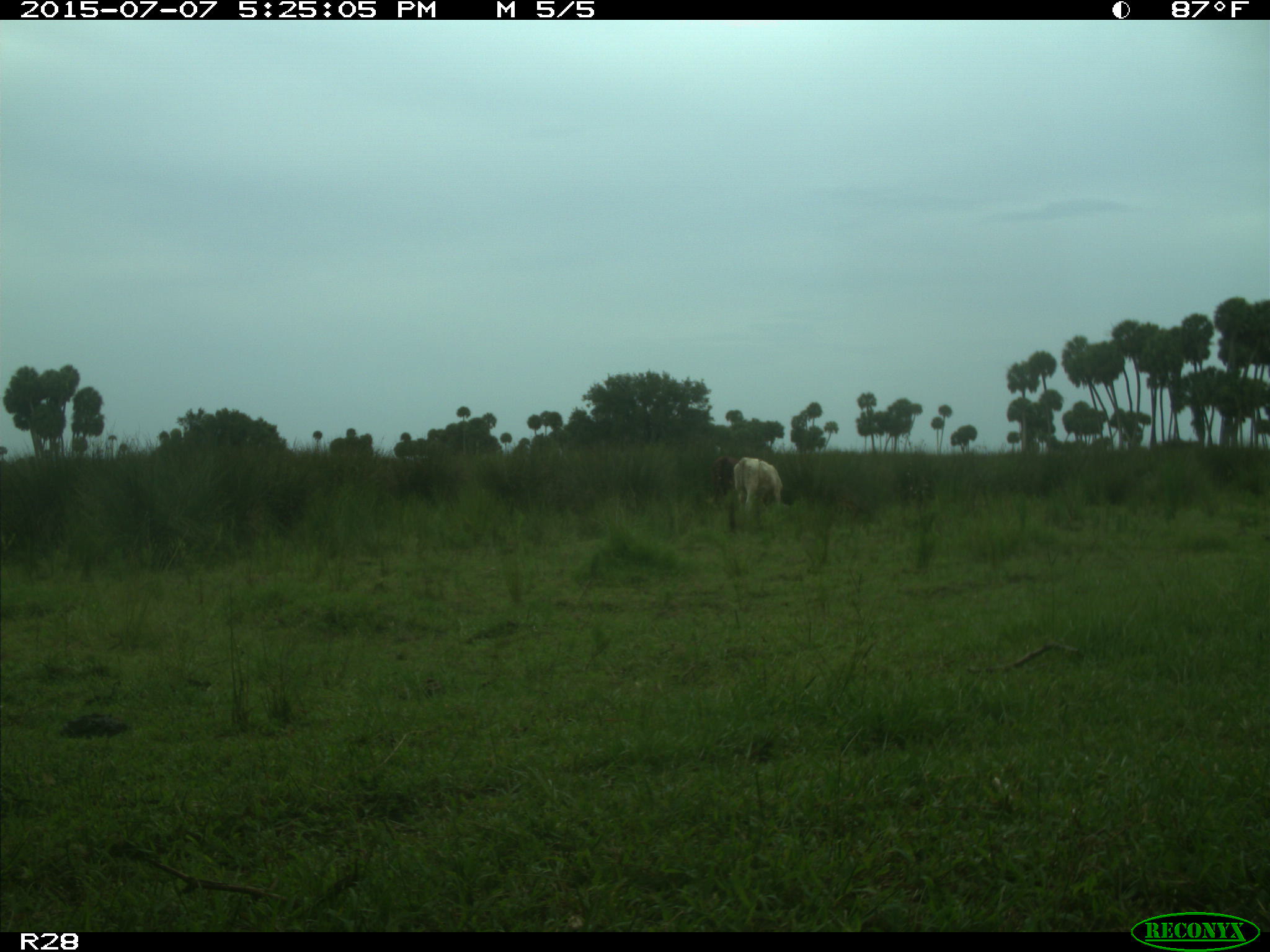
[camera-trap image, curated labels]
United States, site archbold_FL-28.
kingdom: Animalia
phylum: Chordata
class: Mammalia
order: Artiodactyla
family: Bovidae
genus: Bos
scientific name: Bos taurus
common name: domestic cow